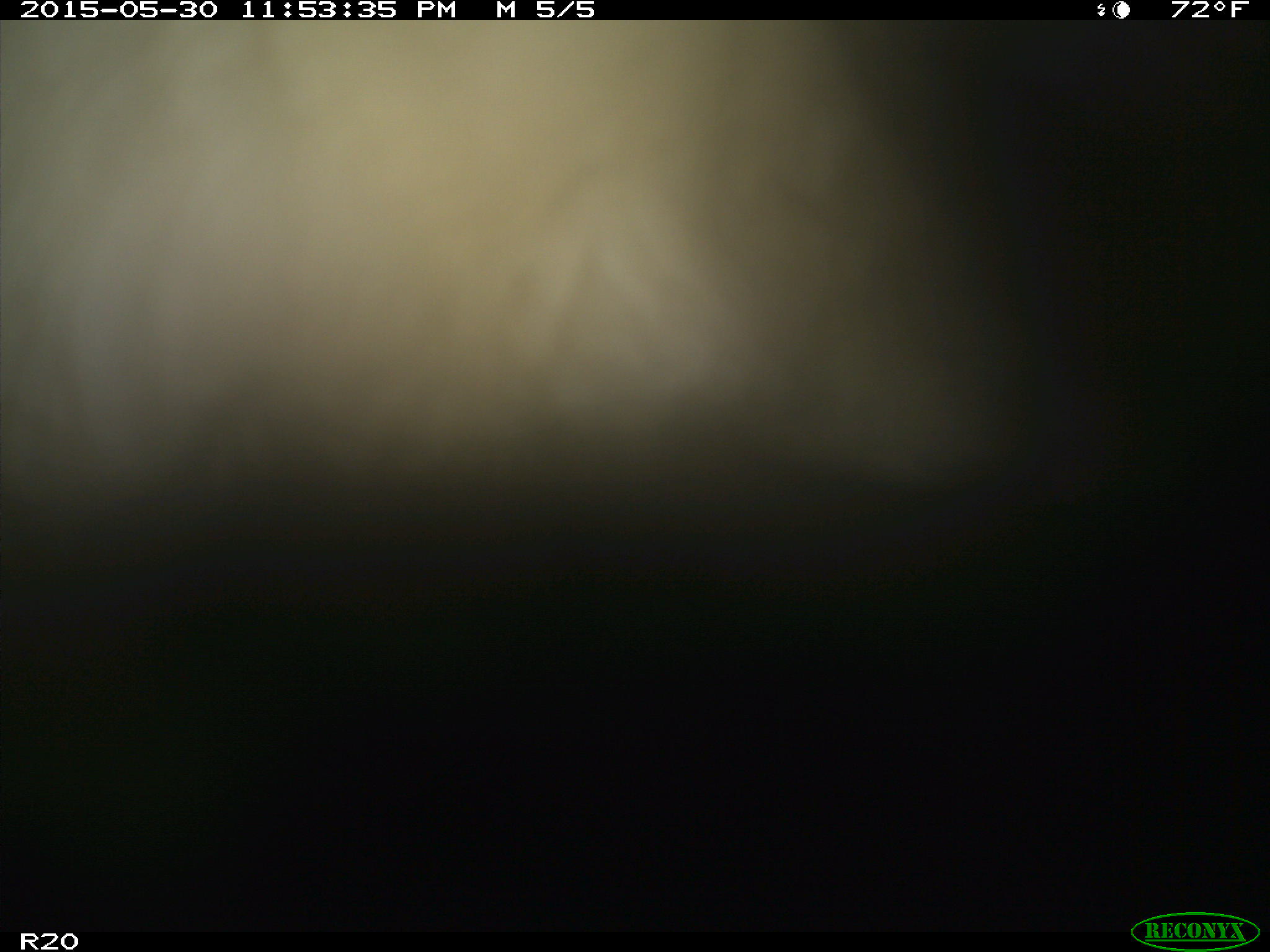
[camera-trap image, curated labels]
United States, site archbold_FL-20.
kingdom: Animalia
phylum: Chordata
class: Mammalia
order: Artiodactyla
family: Bovidae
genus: Bos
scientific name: Bos taurus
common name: domestic cow